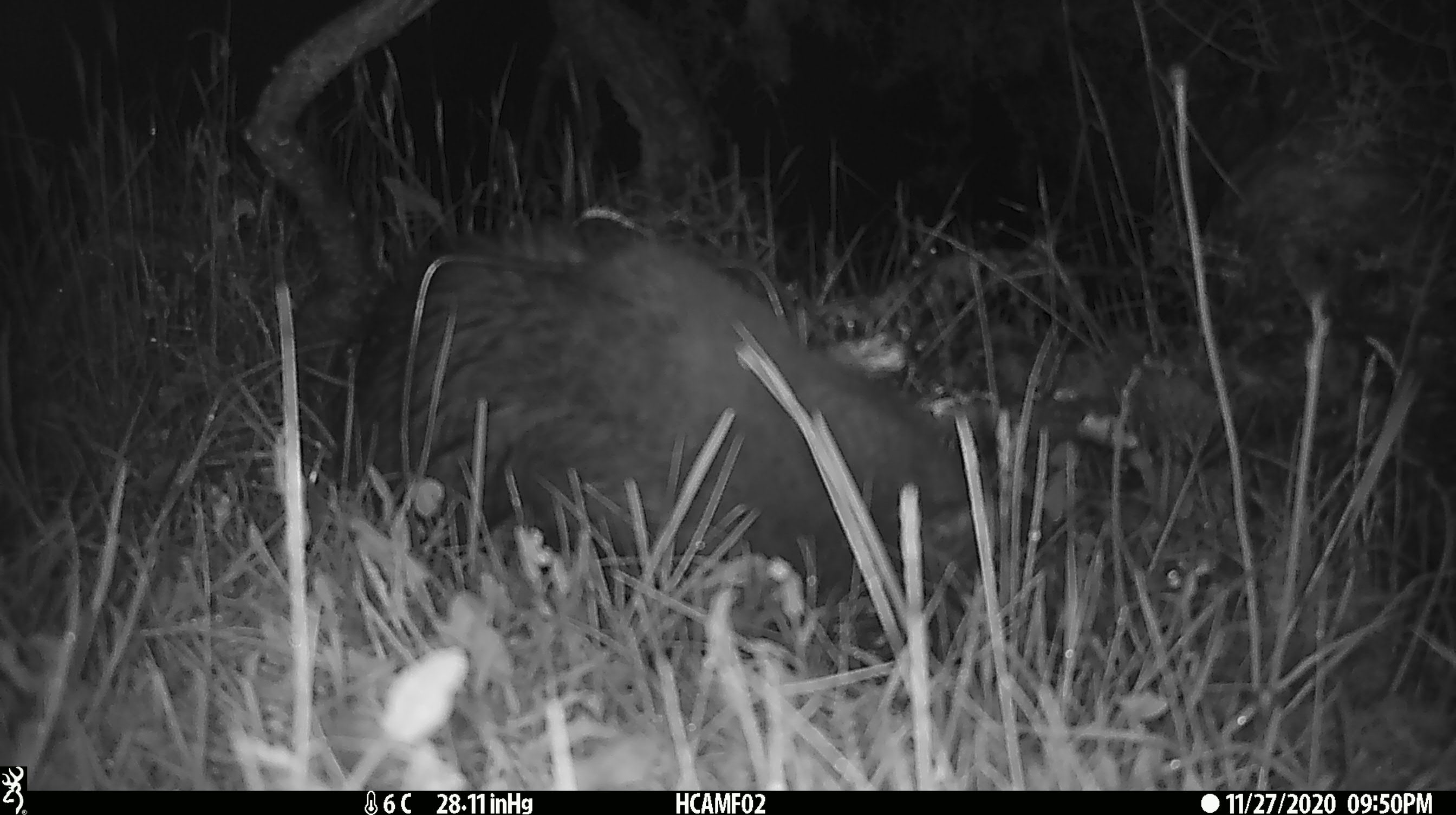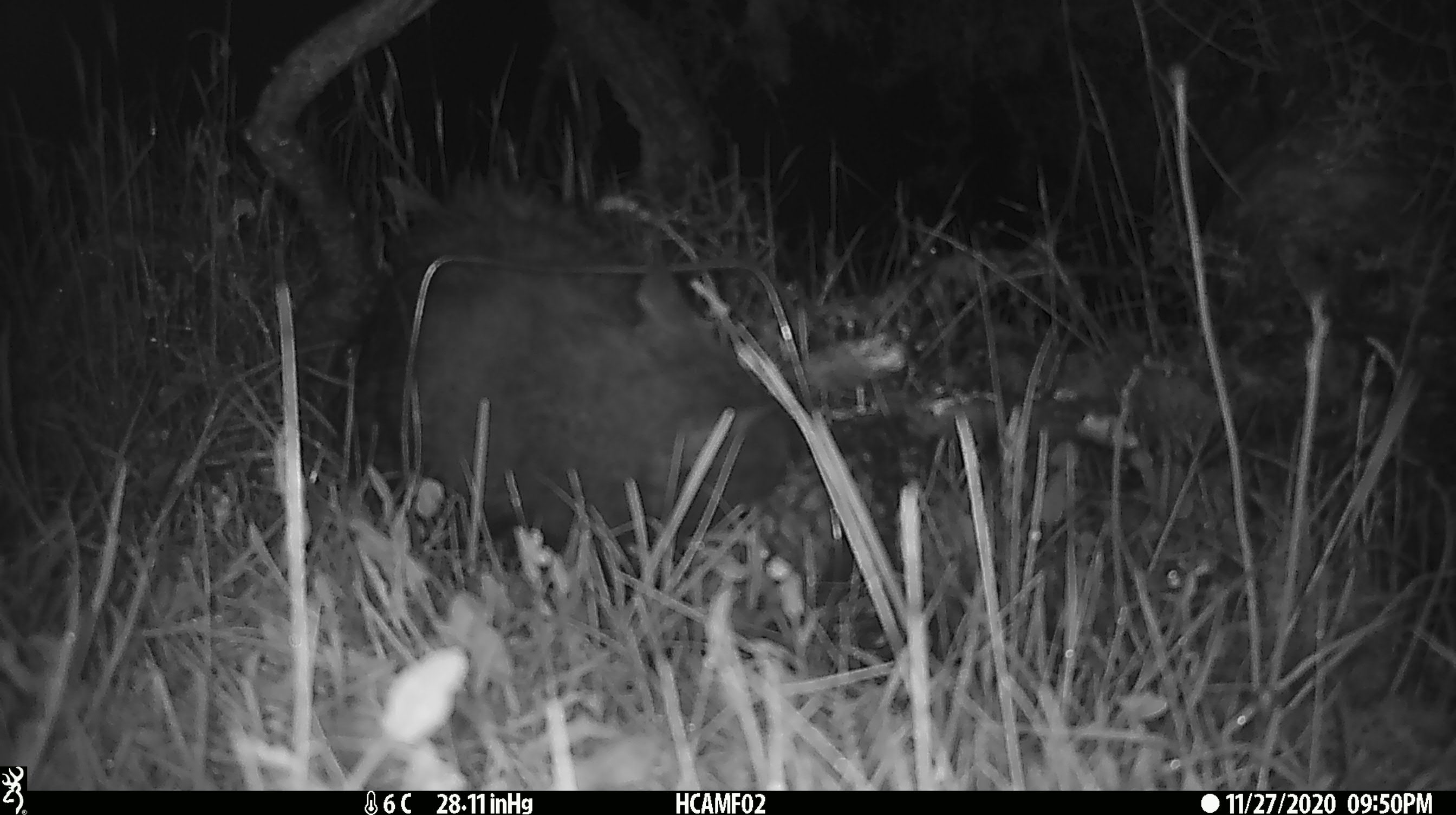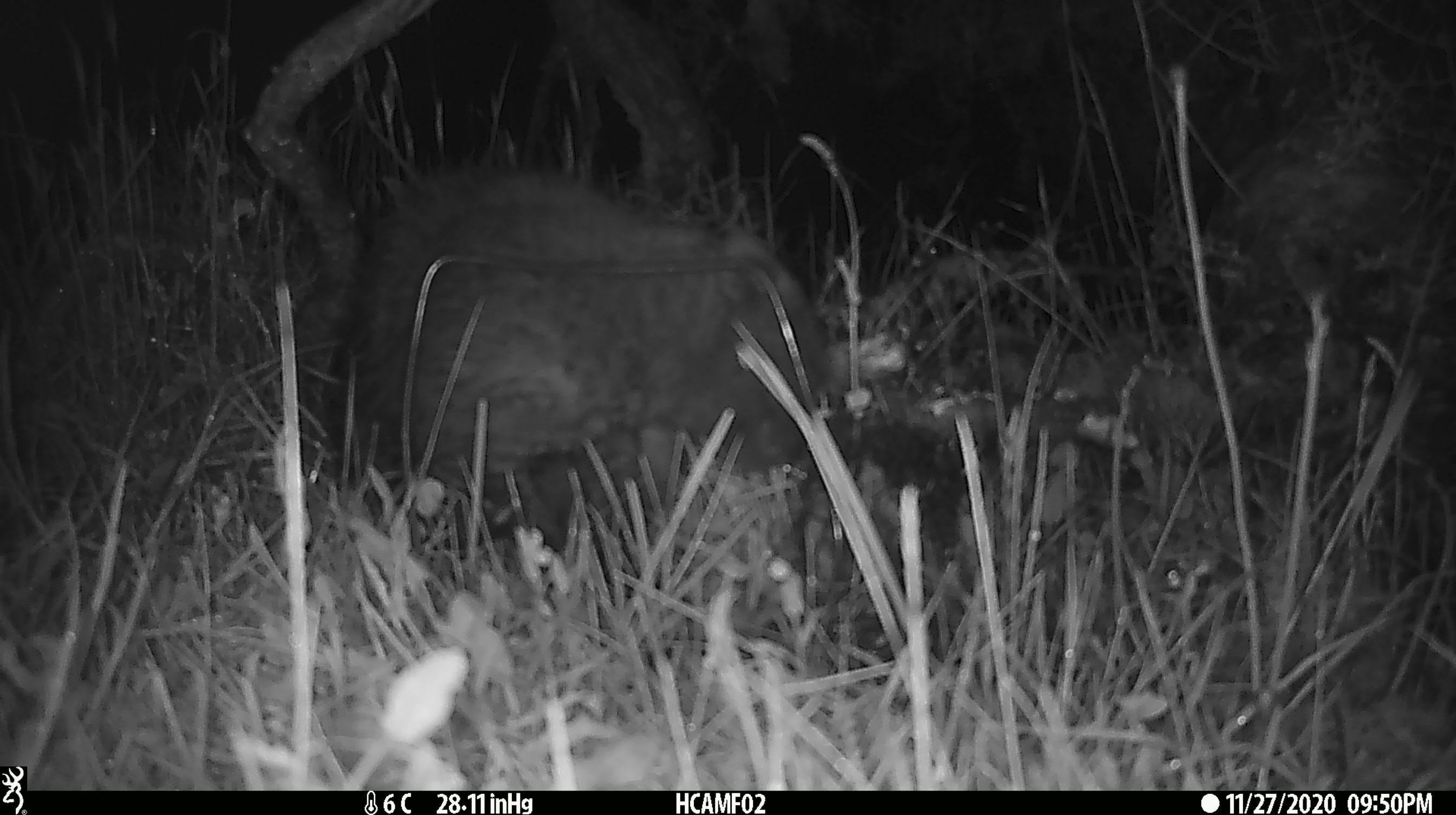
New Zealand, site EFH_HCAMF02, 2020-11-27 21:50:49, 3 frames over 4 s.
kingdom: Animalia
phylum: Chordata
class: Mammalia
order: Carnivora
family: Felidae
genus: Felis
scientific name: Felis catus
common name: domestic cat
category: cat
Cat (domestic cat) (Felis catus).